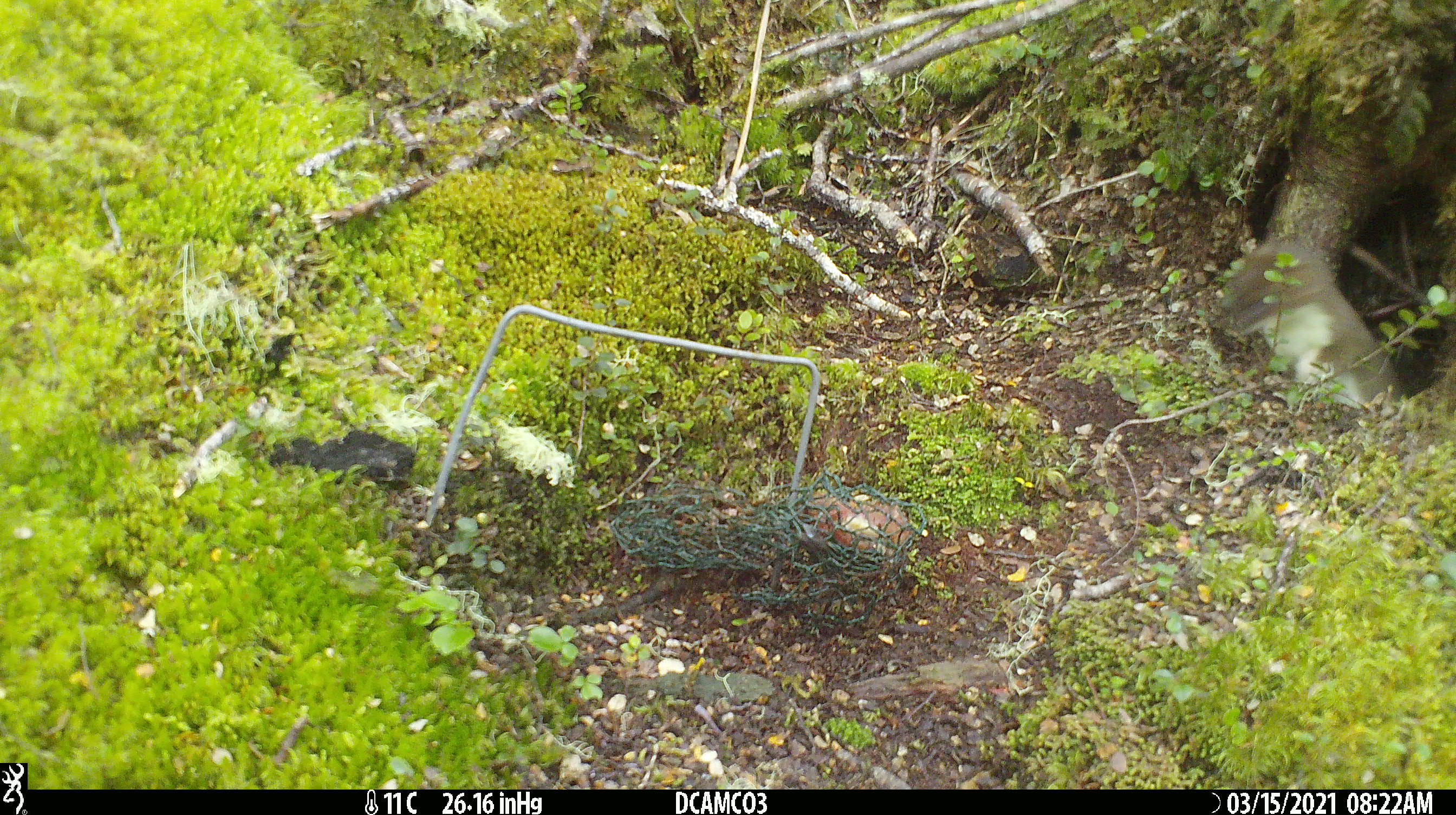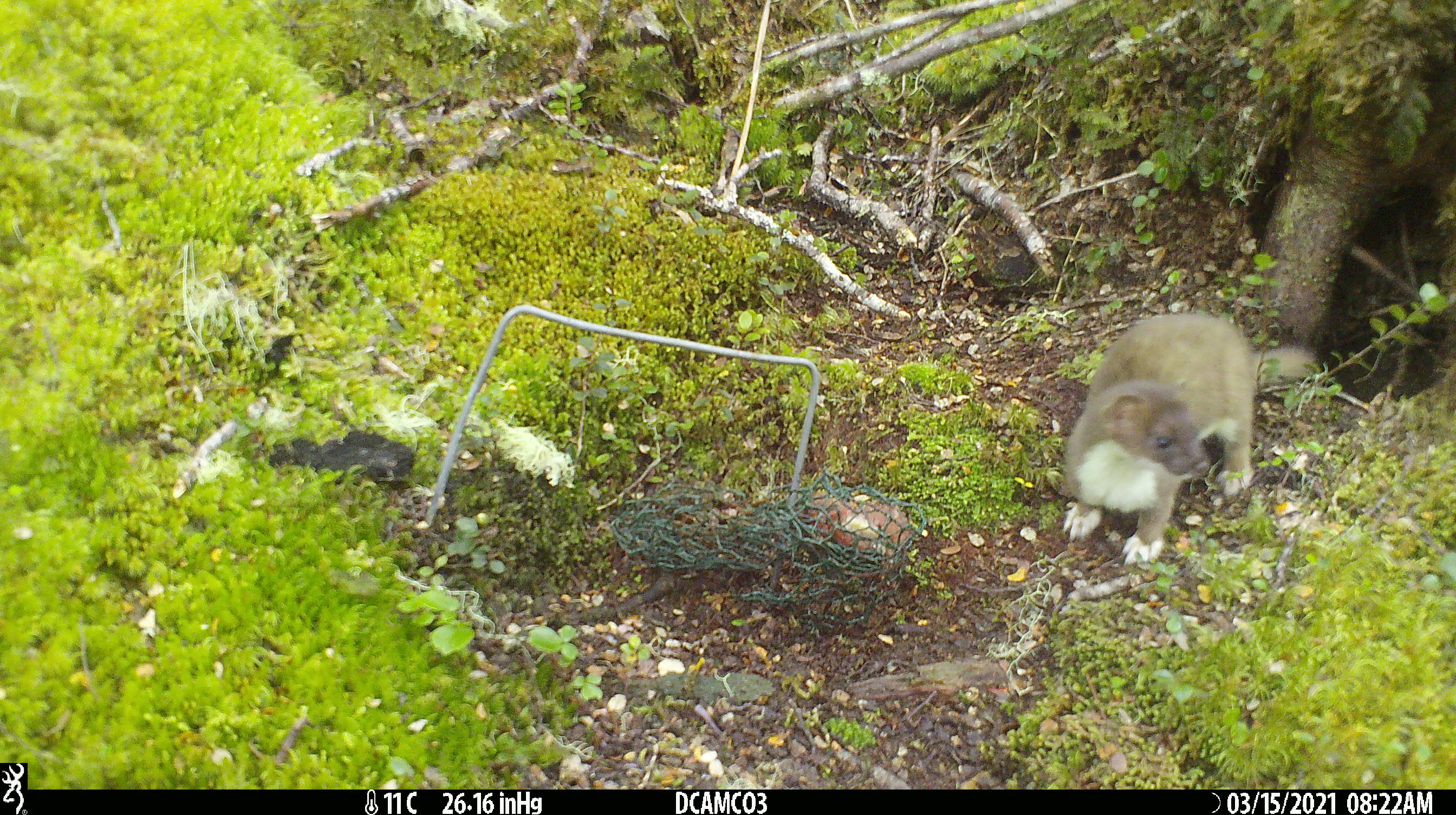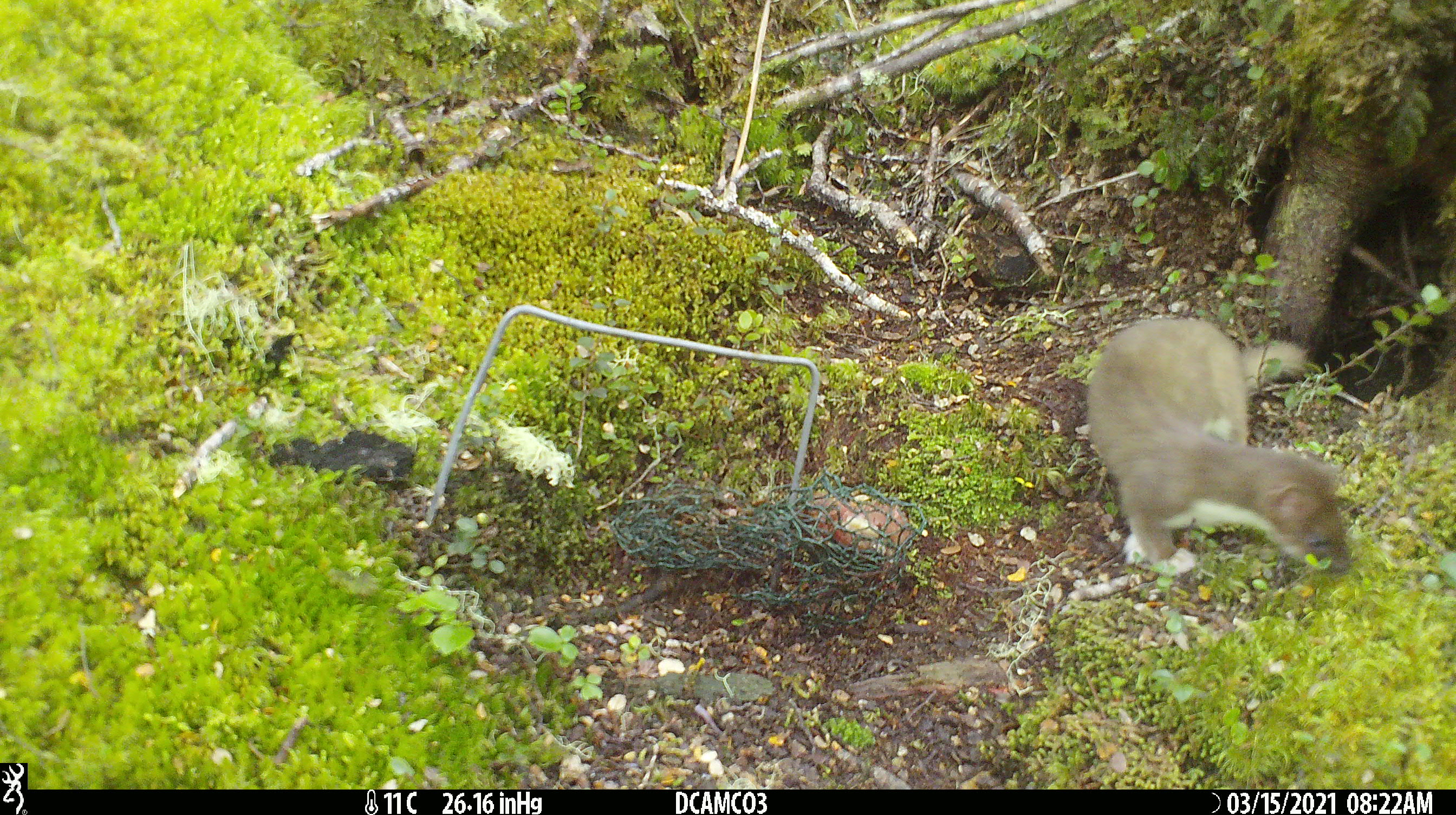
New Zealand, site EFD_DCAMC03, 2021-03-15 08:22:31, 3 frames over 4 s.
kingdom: Animalia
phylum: Chordata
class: Mammalia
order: Carnivora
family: Mustelidae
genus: Mustela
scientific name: Mustela erminea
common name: stoat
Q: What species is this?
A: Stoat (Mustela erminea).